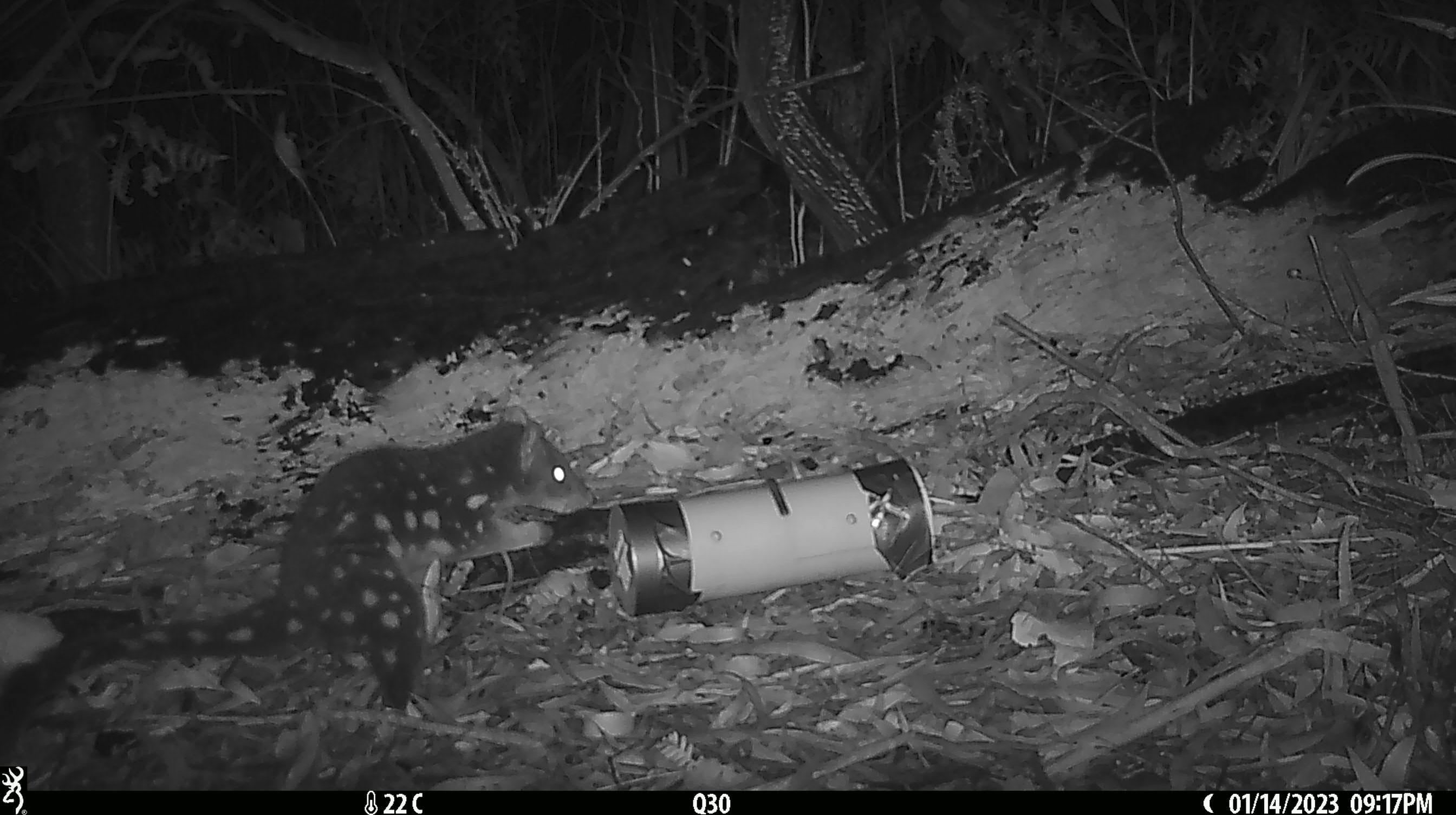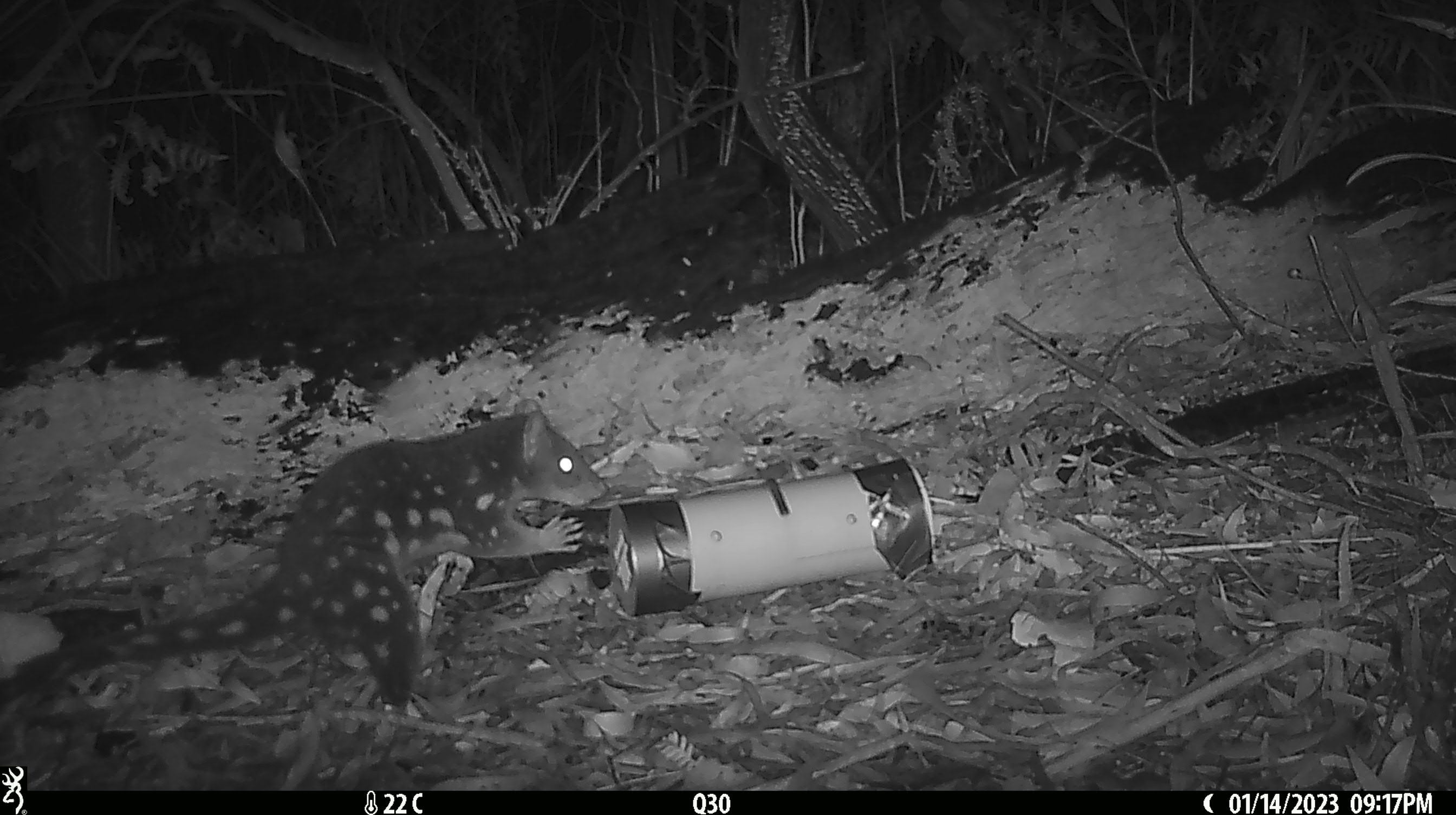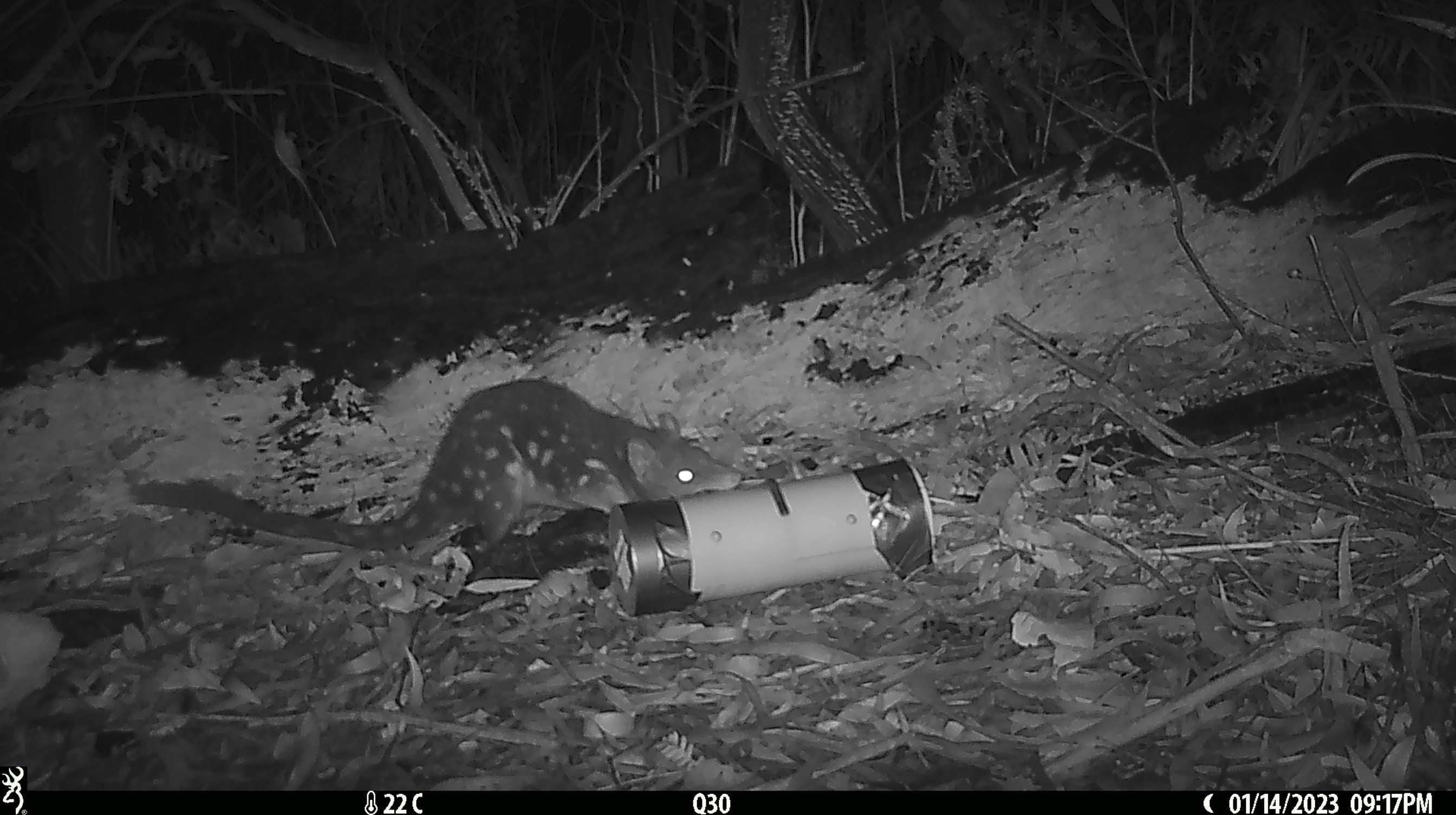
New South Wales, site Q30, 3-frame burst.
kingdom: Animalia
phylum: Chordata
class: Mammalia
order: Dasyuromorphia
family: Dasyuridae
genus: Dasyurus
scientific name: Dasyurus maculatus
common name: spotted-tailed quoll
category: quoll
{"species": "quoll (spotted-tailed quoll) (Dasyurus maculatus)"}